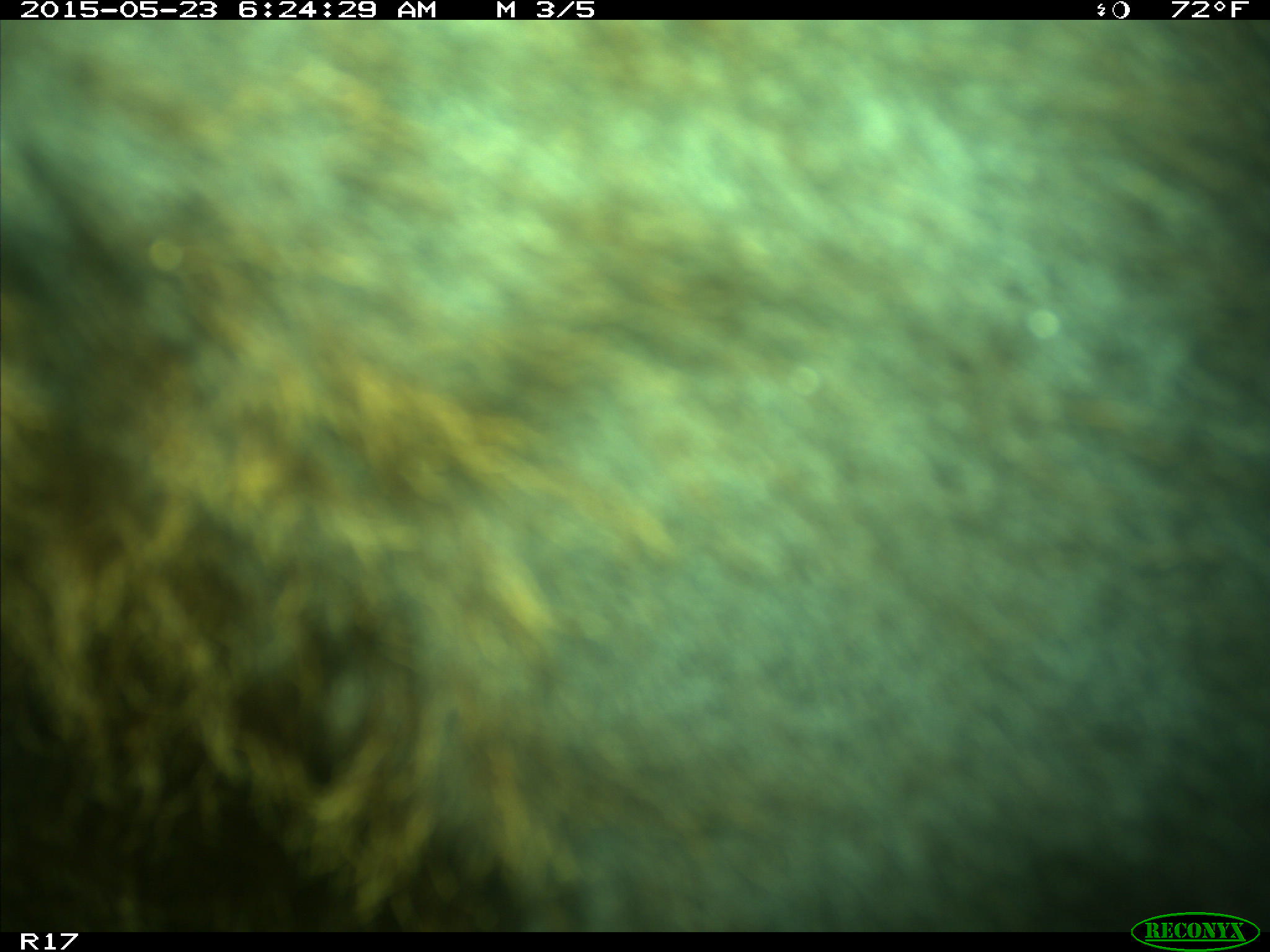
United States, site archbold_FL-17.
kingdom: Animalia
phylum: Chordata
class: Mammalia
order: Artiodactyla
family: Bovidae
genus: Bos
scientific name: Bos taurus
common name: domestic cow